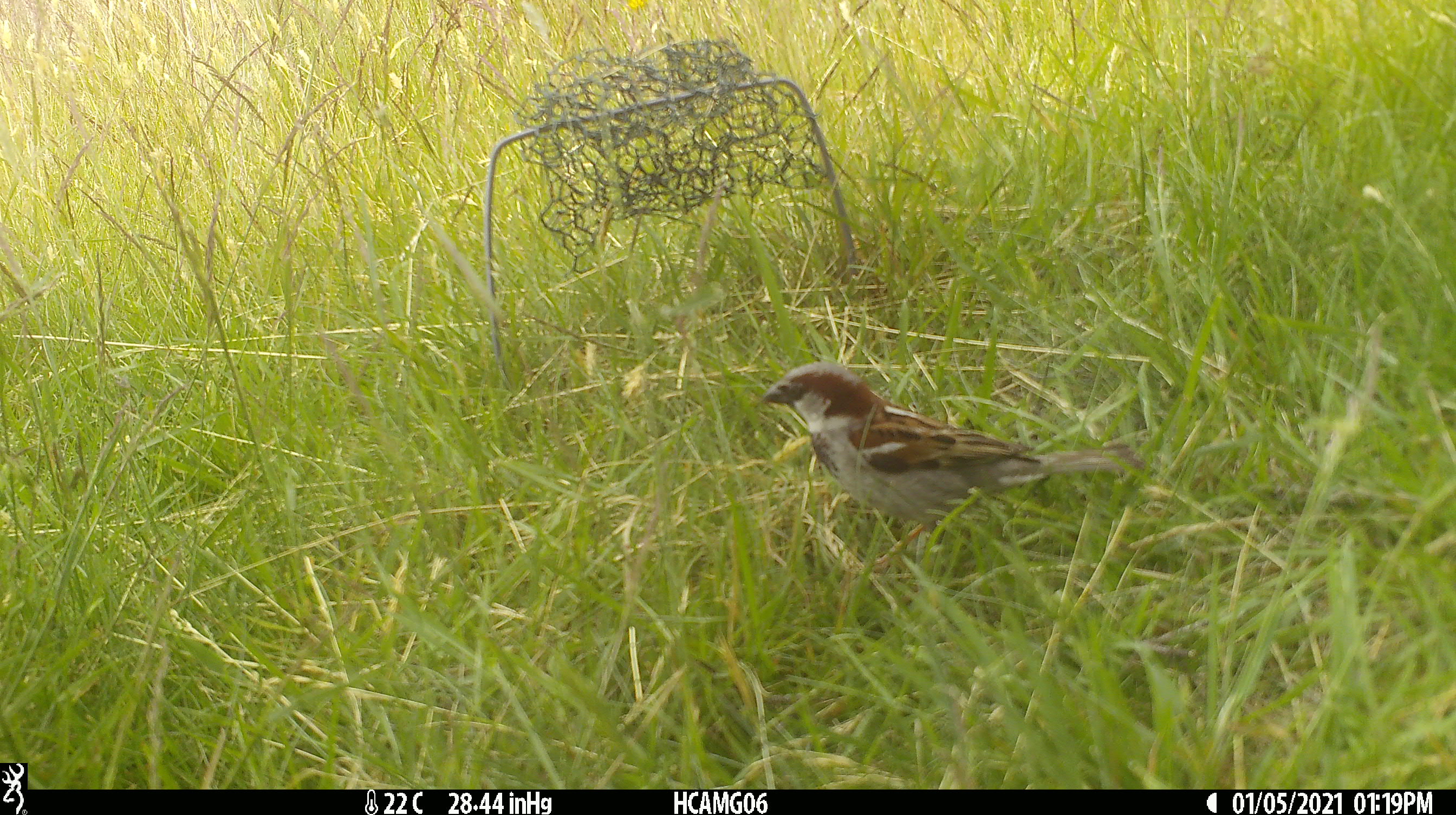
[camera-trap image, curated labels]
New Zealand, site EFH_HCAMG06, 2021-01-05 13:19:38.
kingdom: Animalia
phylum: Chordata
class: Aves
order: Passeriformes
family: Passeridae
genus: Passer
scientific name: Passer domesticus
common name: house sparrow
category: sparrow